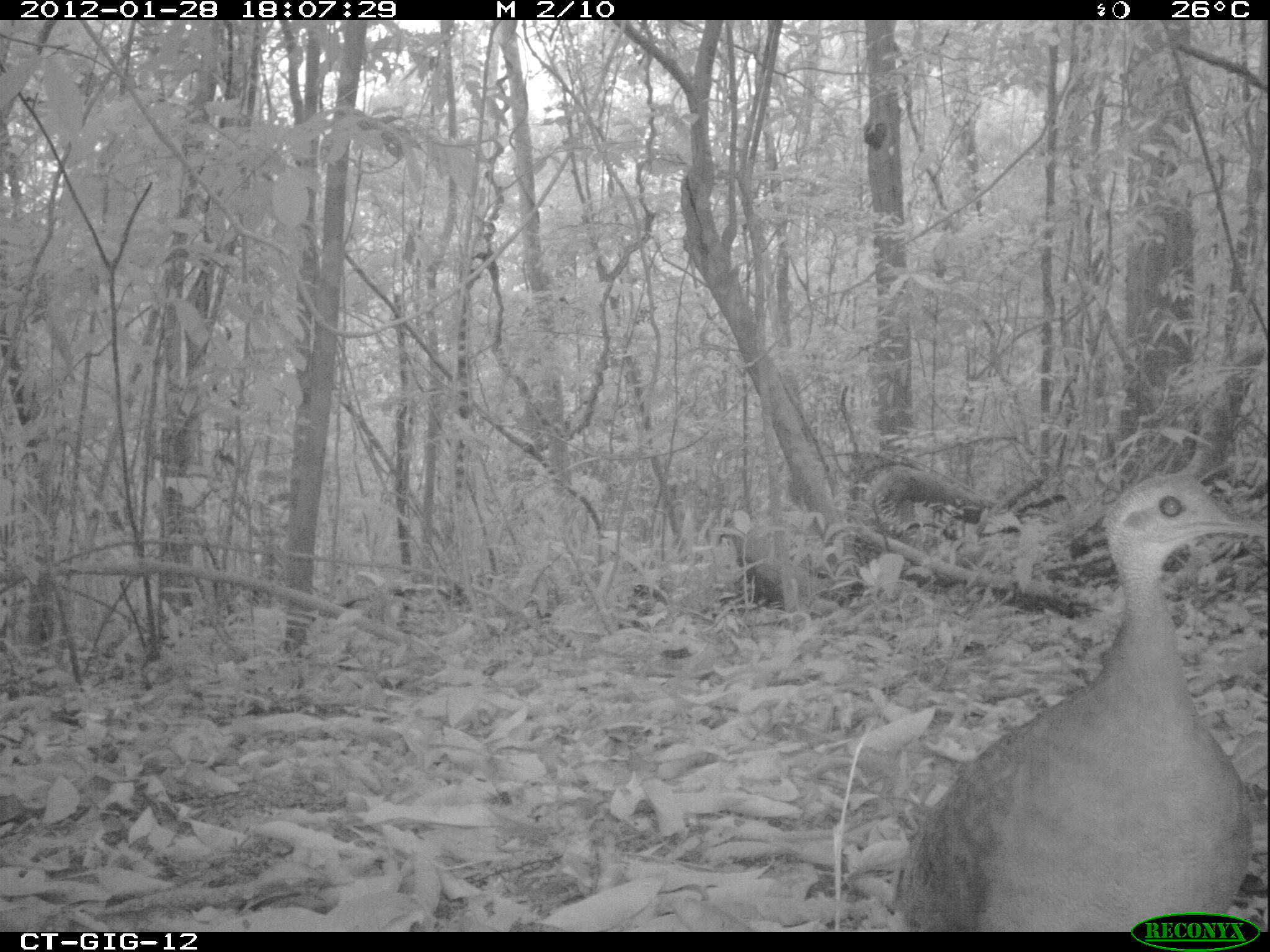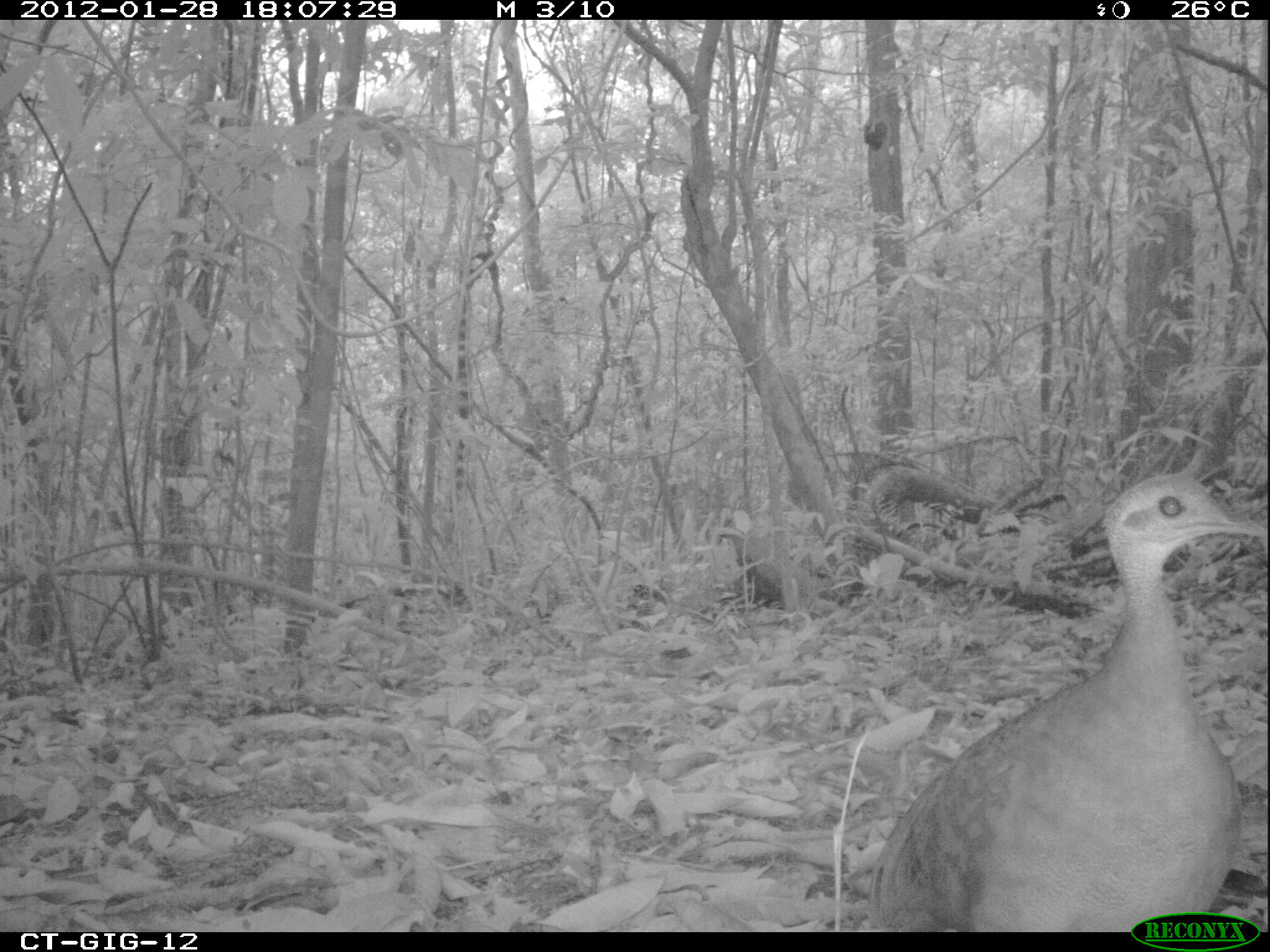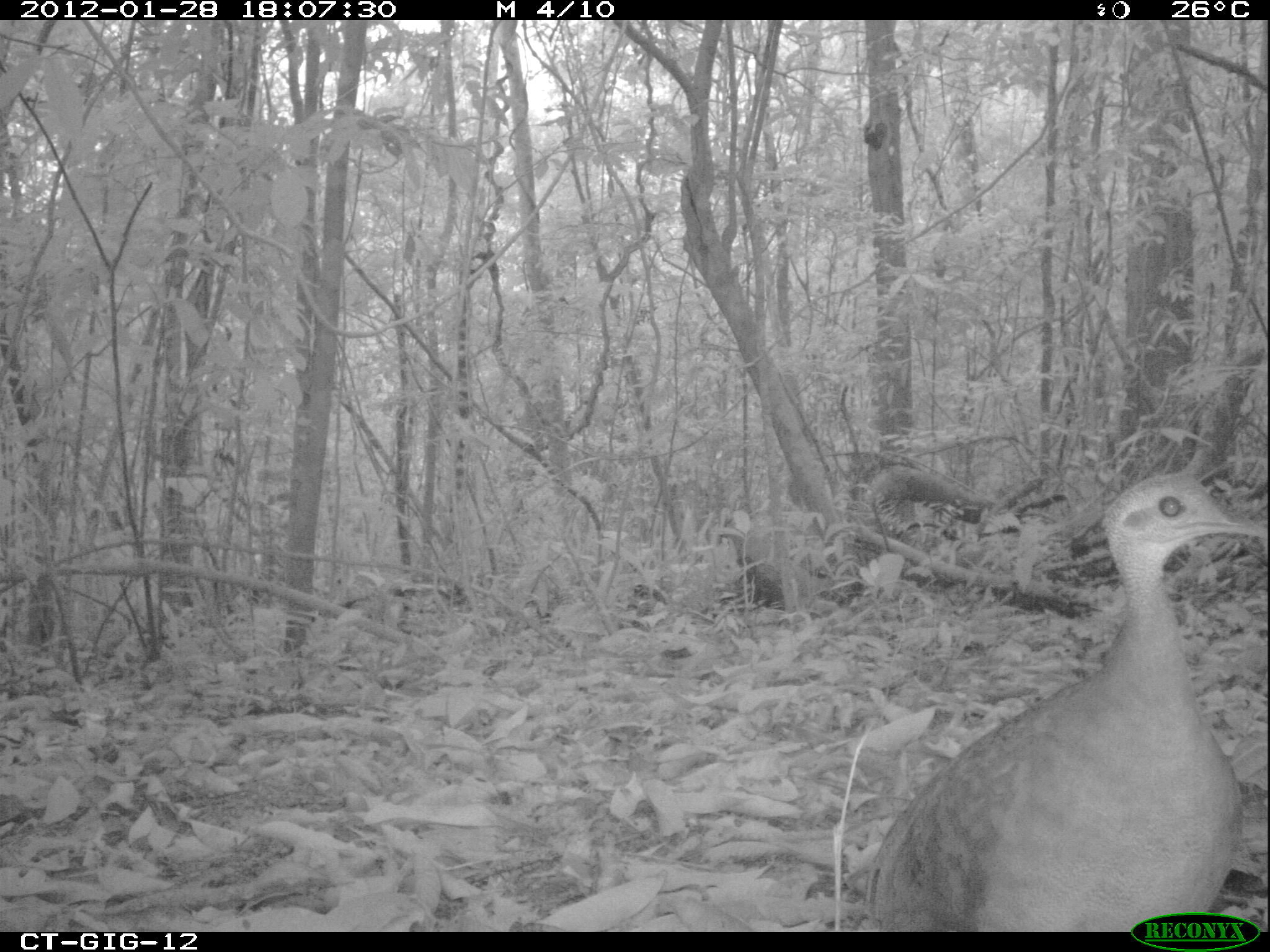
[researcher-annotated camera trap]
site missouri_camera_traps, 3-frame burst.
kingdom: Animalia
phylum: Chordata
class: Aves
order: Tinamiformes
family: Tinamidae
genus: Tinamus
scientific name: Tinamus major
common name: great tinamou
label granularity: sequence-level